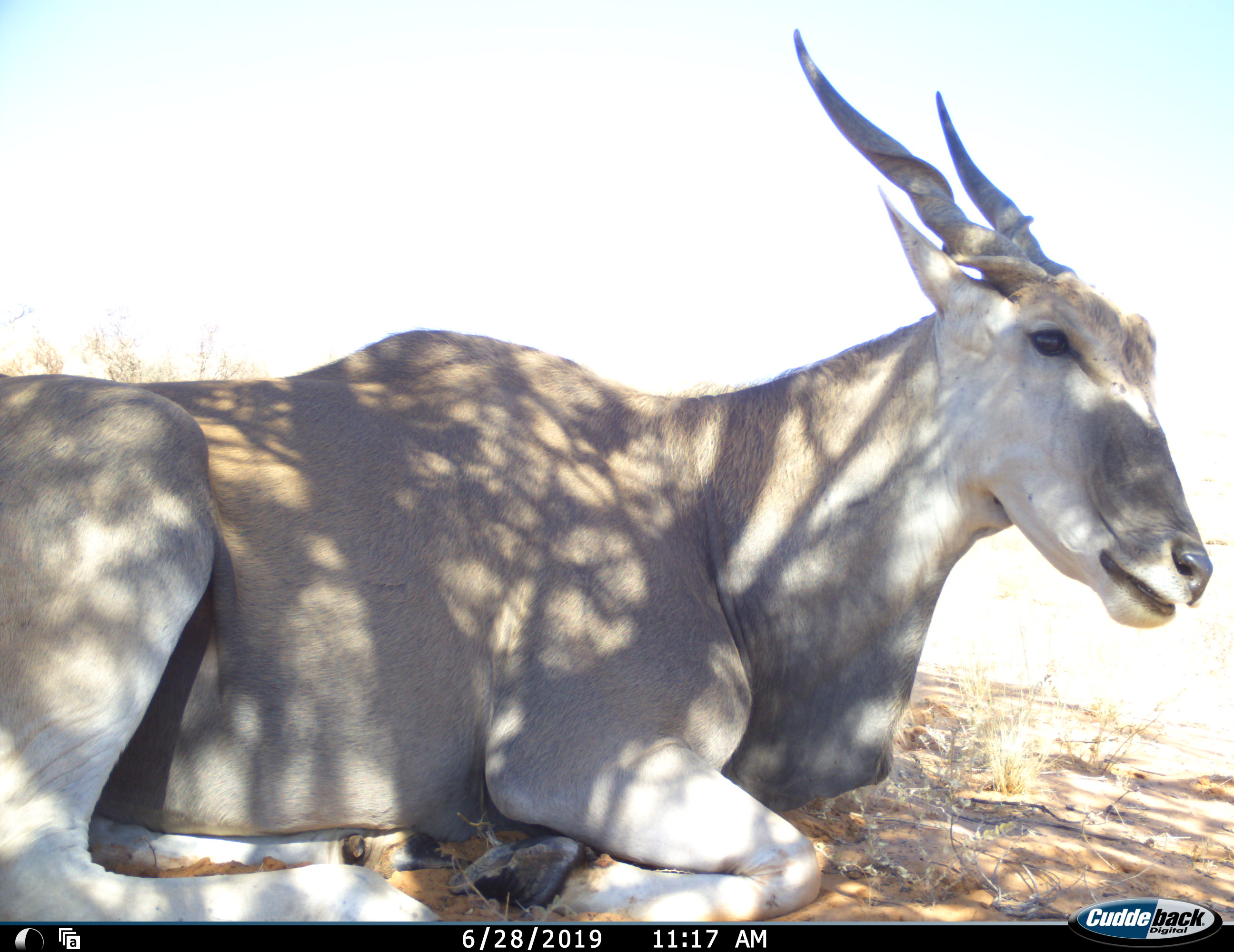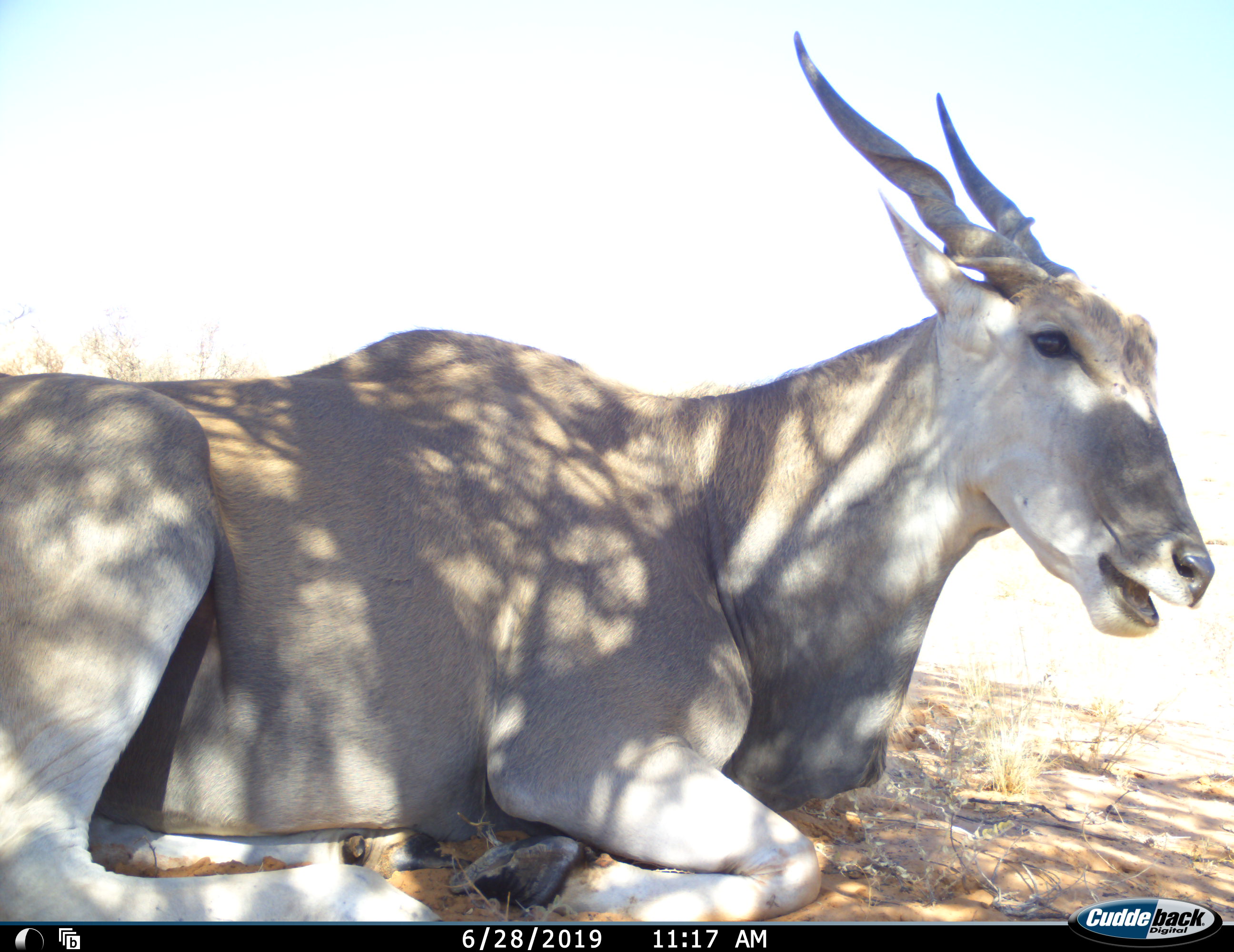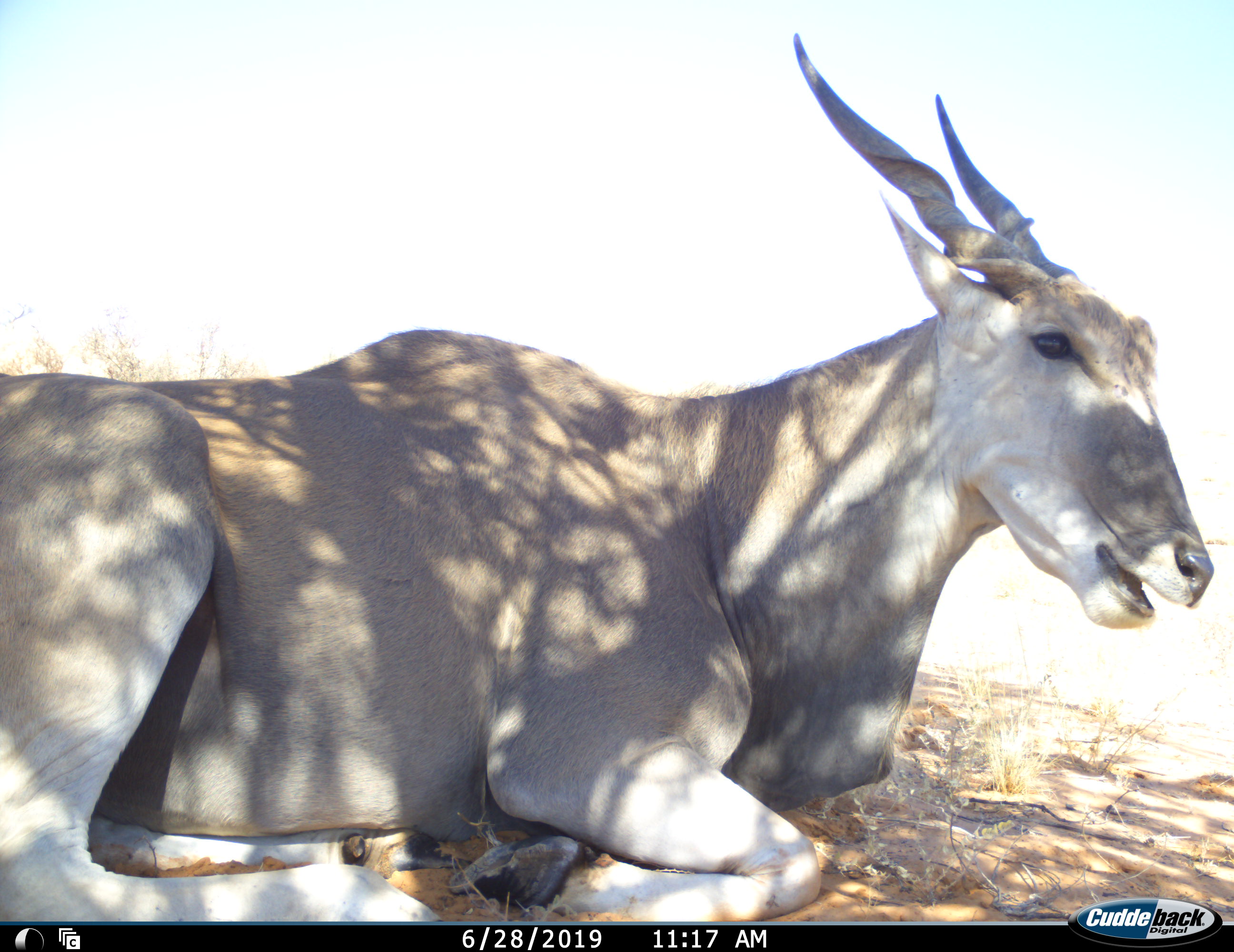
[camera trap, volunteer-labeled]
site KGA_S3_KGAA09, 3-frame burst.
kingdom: Animalia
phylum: Chordata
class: Mammalia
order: Artiodactyla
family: Bovidae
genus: Tragelaphus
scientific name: Tragelaphus oryx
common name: eland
Eland (Tragelaphus oryx), count 1. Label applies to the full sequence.